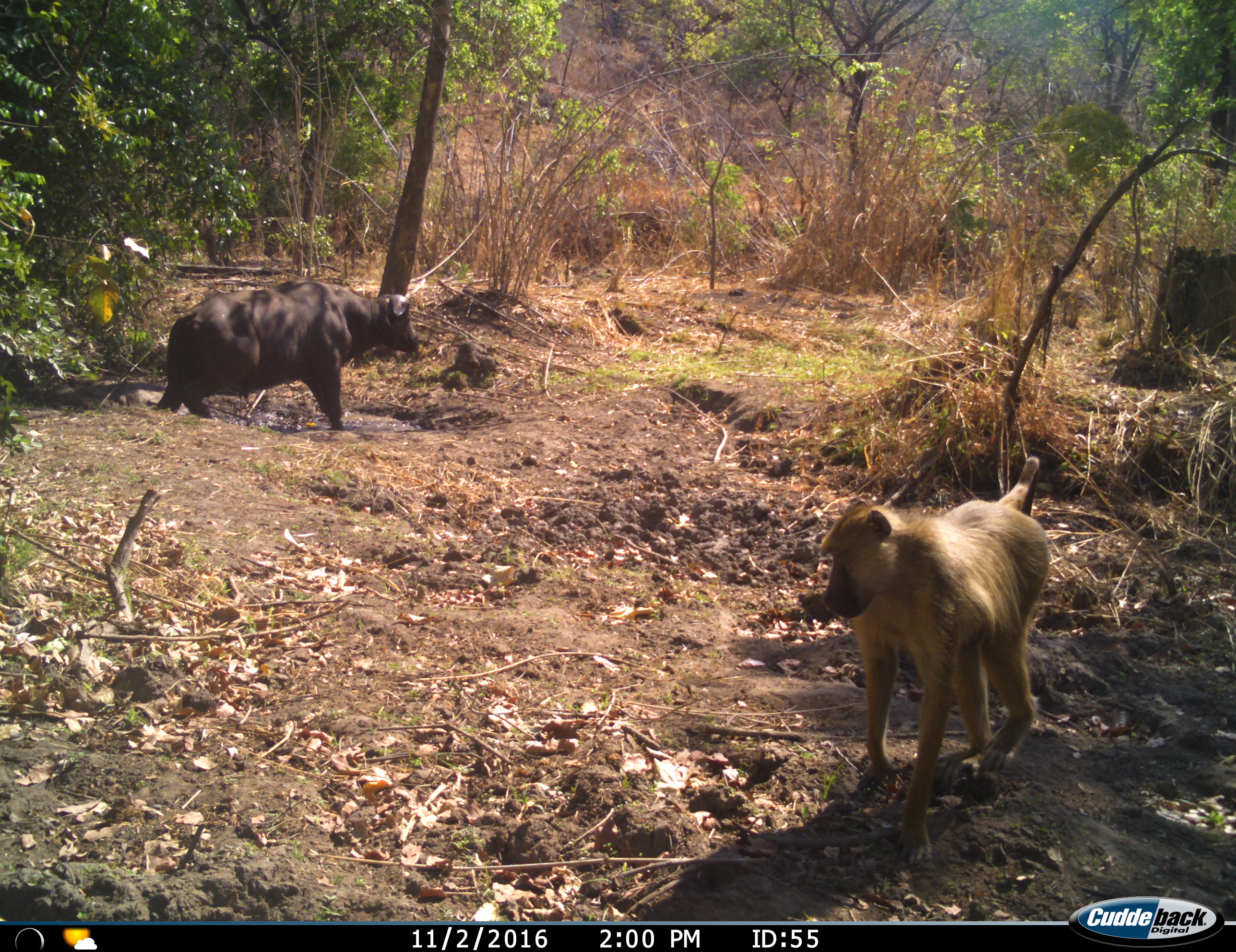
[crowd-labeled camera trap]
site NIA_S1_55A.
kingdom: Animalia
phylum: Chordata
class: Mammalia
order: Primates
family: Cercopithecidae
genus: Papio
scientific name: Papio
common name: baboon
Baboon (Papio), count 1. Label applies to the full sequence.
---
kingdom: Animalia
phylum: Chordata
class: Mammalia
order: Artiodactyla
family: Bovidae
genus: Syncerus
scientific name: Syncerus caffer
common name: african buffalo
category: buffalo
Buffalo (african buffalo) (Syncerus caffer), count 1. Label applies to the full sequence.